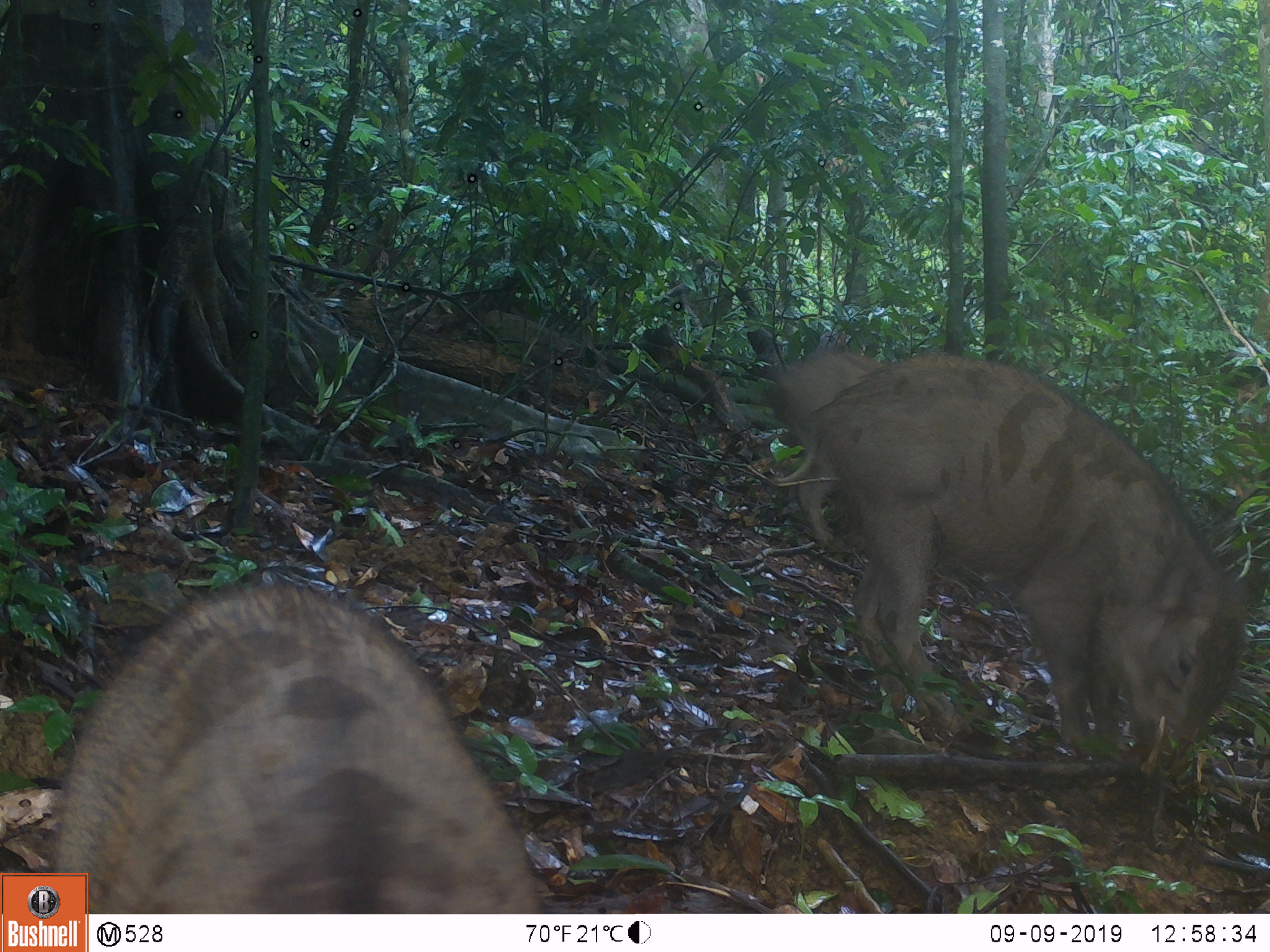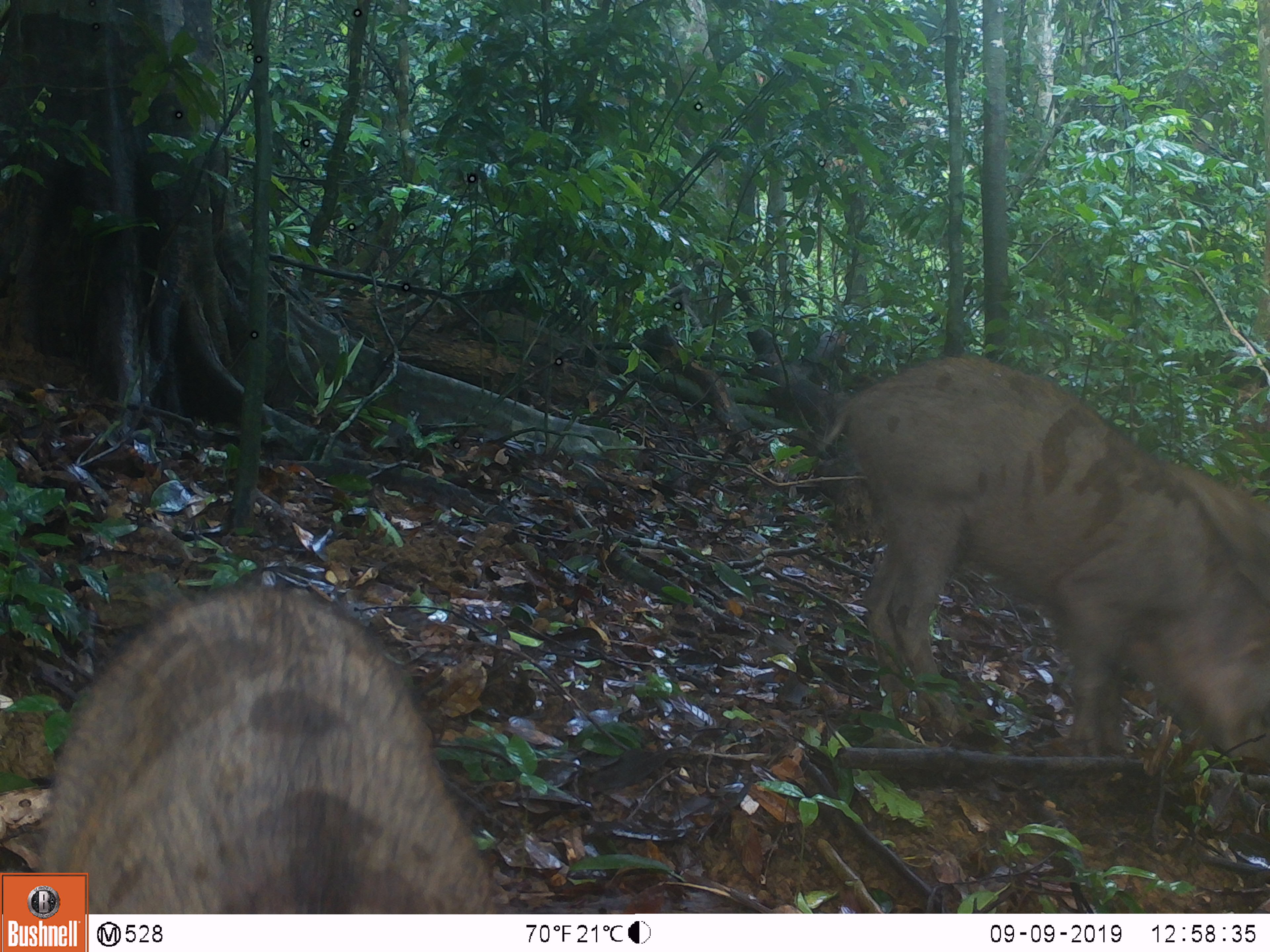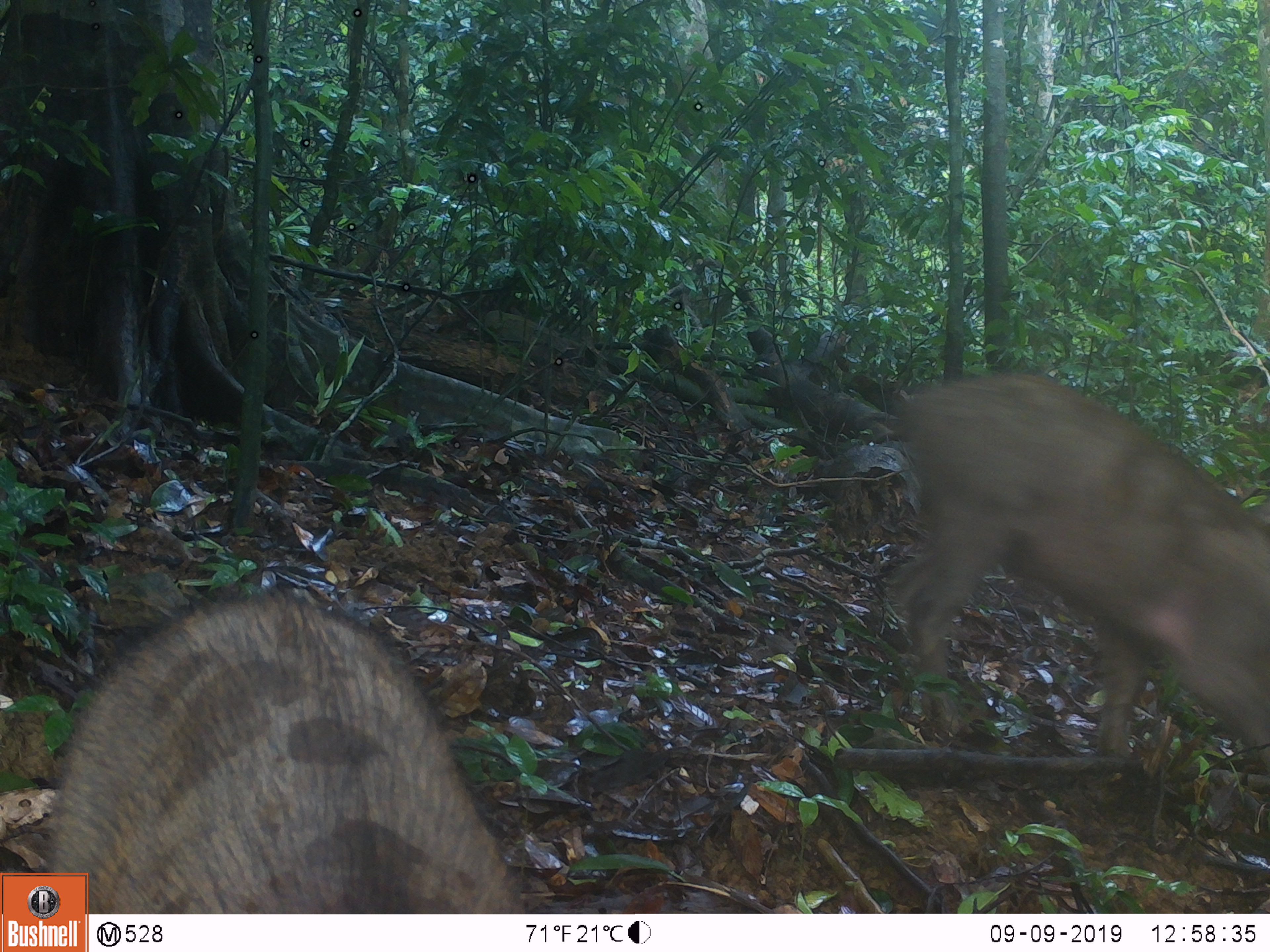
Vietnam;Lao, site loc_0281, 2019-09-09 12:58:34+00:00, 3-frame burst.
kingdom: Animalia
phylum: Chordata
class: Mammalia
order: Artiodactyla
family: Suidae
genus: Sus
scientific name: Sus scrofa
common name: eurasian wild pig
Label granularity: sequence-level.